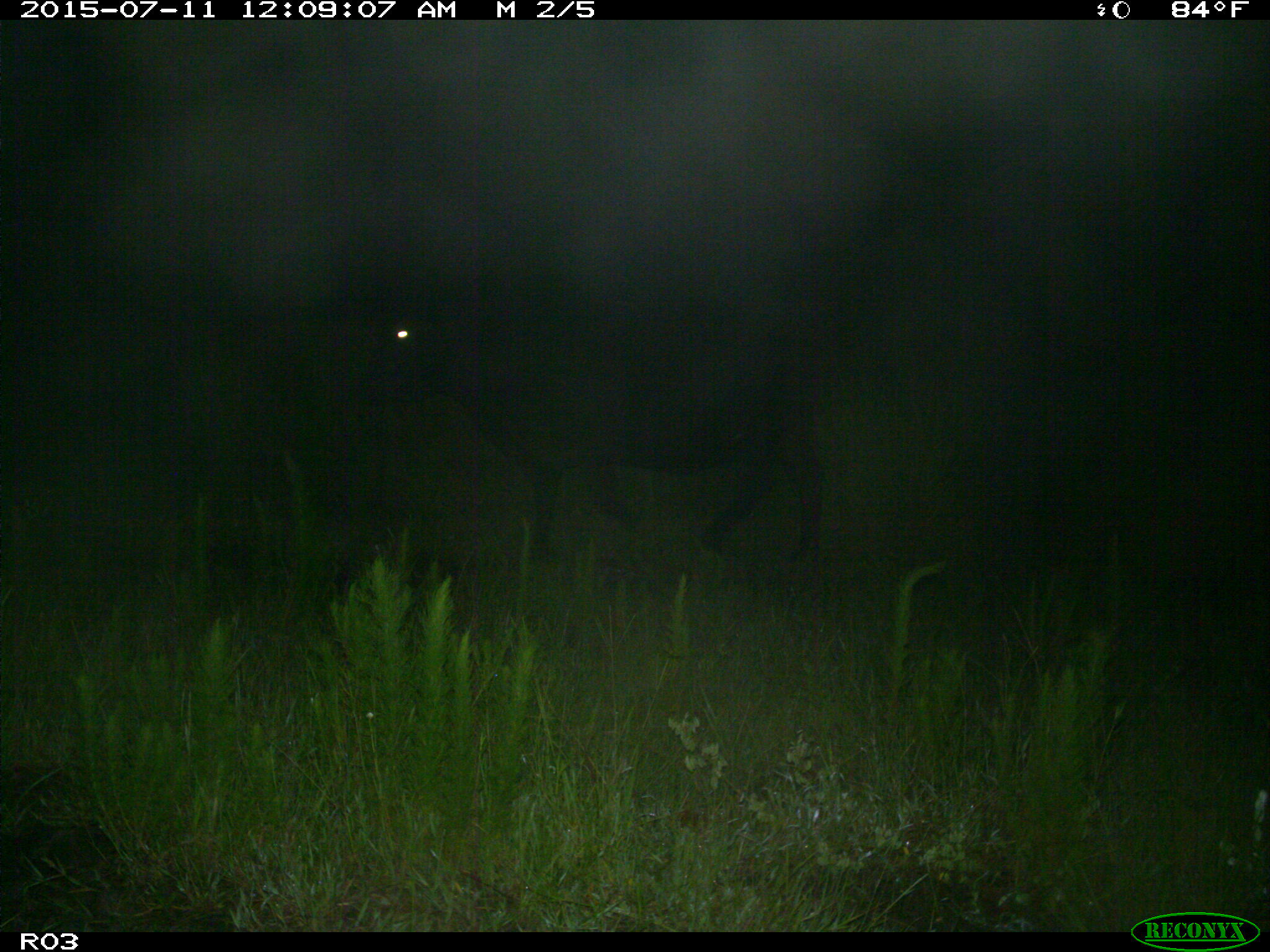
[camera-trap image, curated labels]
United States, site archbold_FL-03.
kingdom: Animalia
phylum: Chordata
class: Mammalia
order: Artiodactyla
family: Bovidae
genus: Bos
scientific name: Bos taurus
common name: domestic cow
Bos taurus (domestic cow).